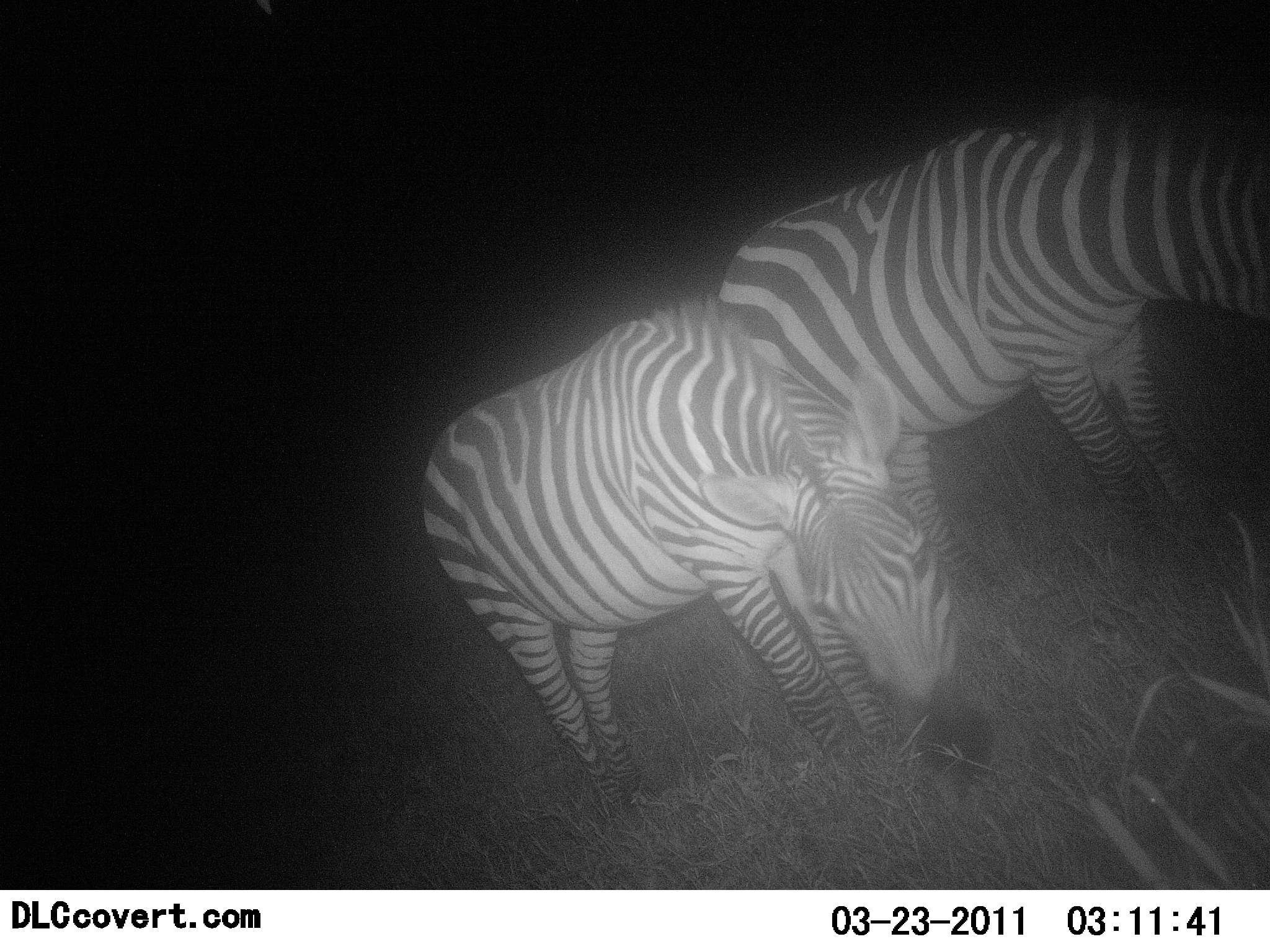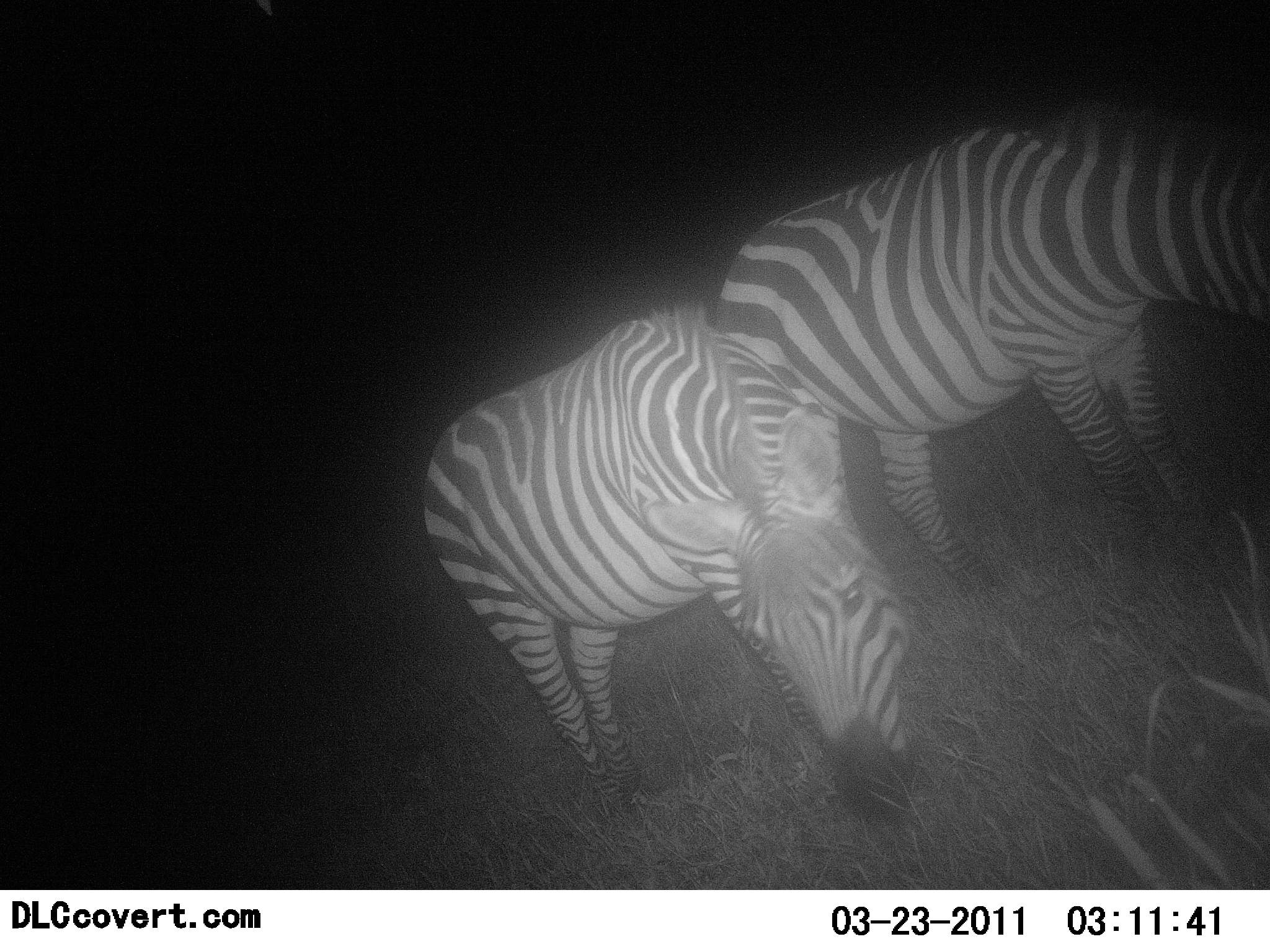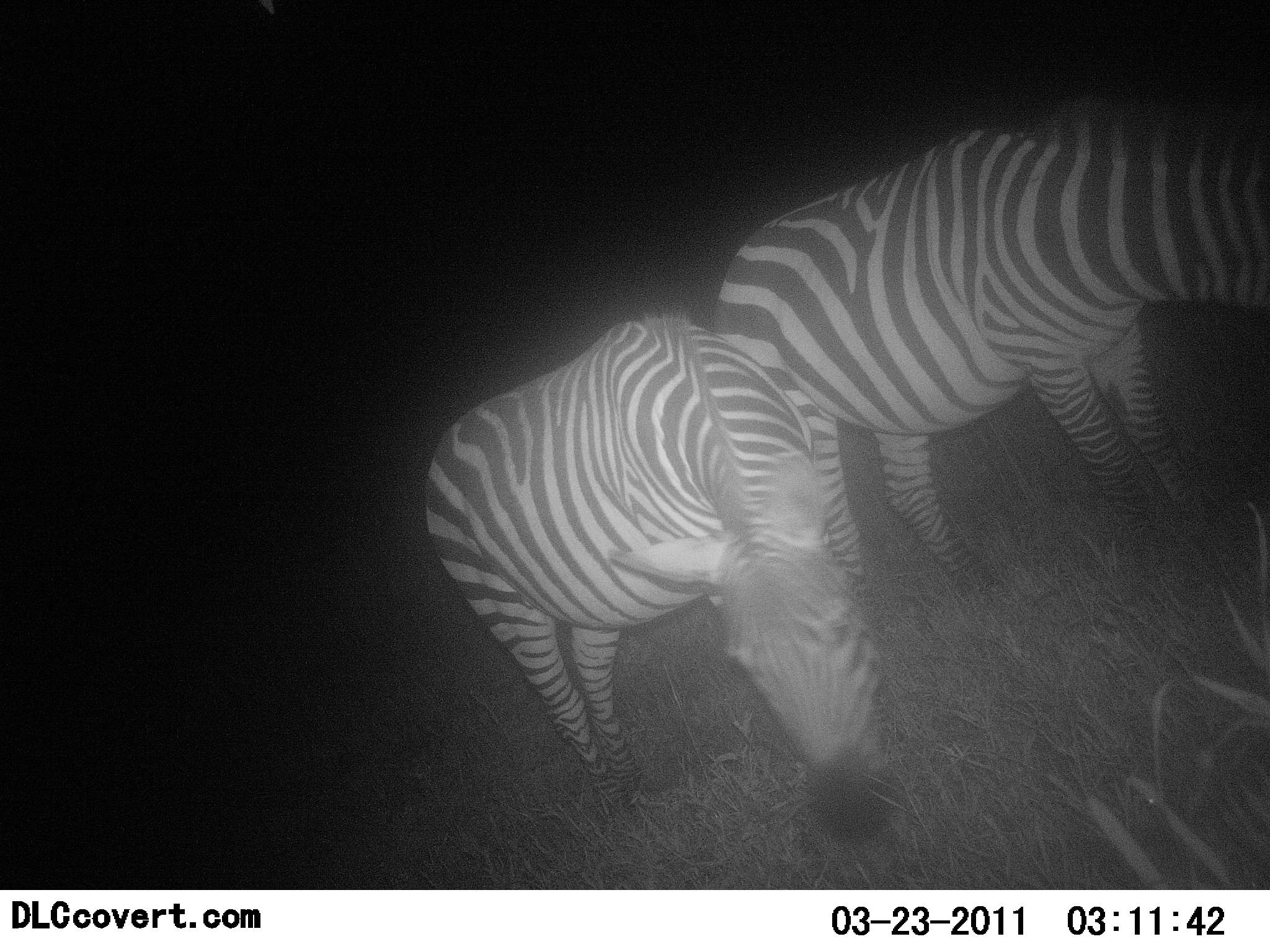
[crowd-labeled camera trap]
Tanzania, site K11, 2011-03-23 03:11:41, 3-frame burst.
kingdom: Animalia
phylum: Chordata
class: Mammalia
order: Perissodactyla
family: Equidae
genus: Equus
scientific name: Equus quagga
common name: plains zebra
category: zebra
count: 2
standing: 30%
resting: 0%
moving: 0%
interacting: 0%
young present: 0%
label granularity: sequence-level